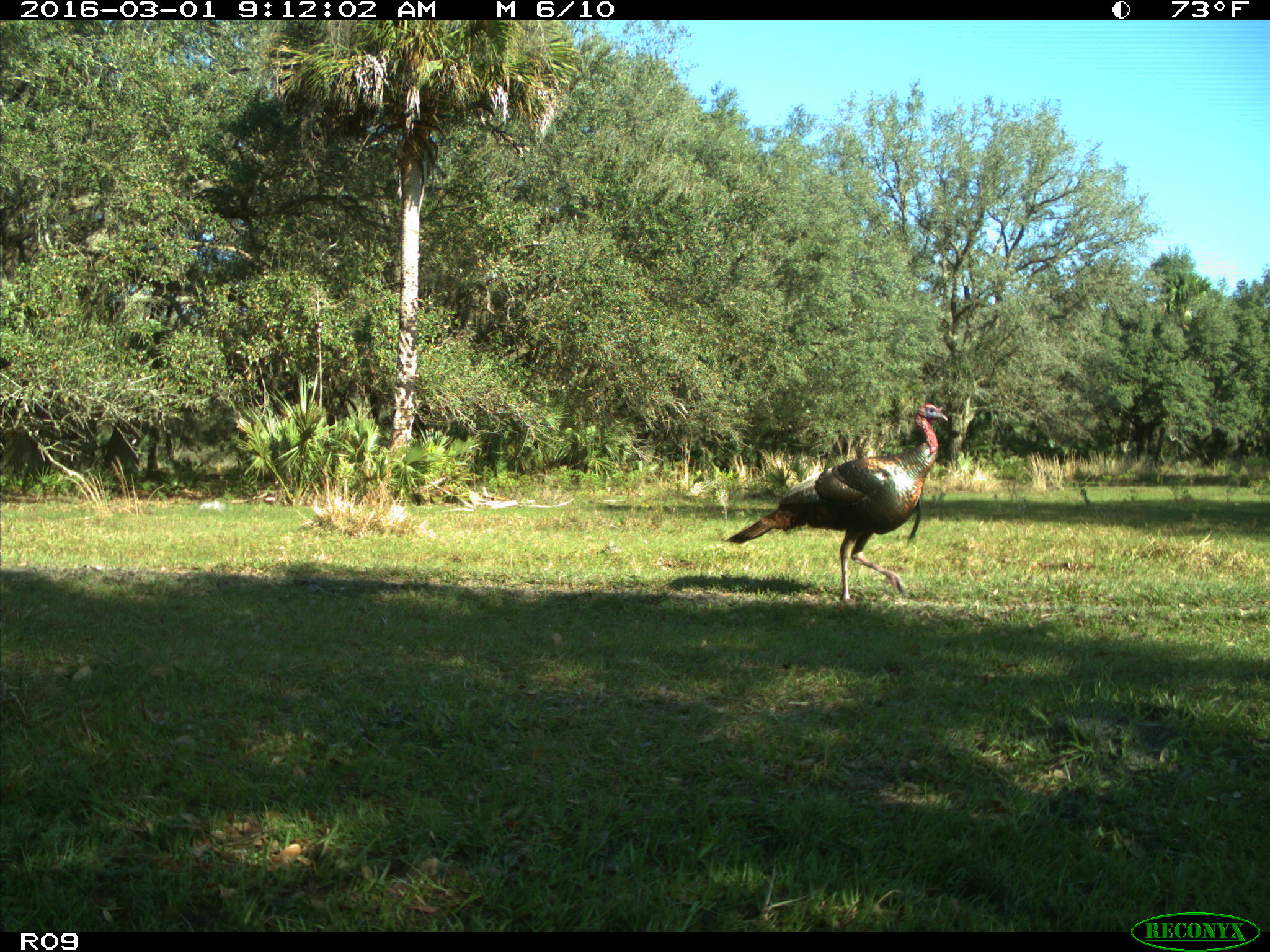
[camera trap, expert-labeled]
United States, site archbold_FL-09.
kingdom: Animalia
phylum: Chordata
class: Aves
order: Galliformes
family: Phasianidae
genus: Meleagris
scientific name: Meleagris gallopavo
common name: wild turkey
Meleagris gallopavo (wild turkey).